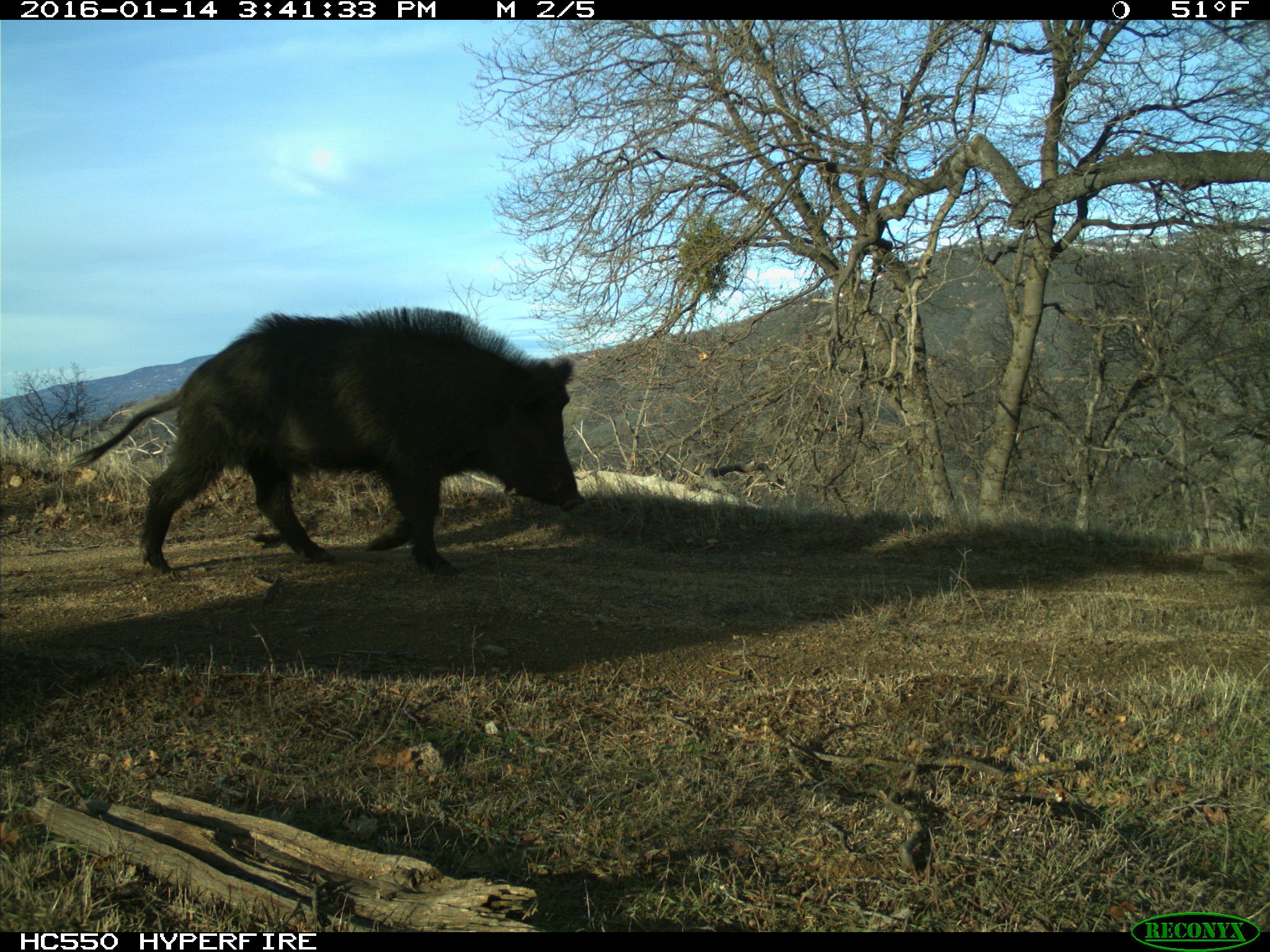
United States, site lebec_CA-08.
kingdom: Animalia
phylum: Chordata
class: Mammalia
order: Artiodactyla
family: Suidae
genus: Sus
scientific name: Sus scrofa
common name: wild boar